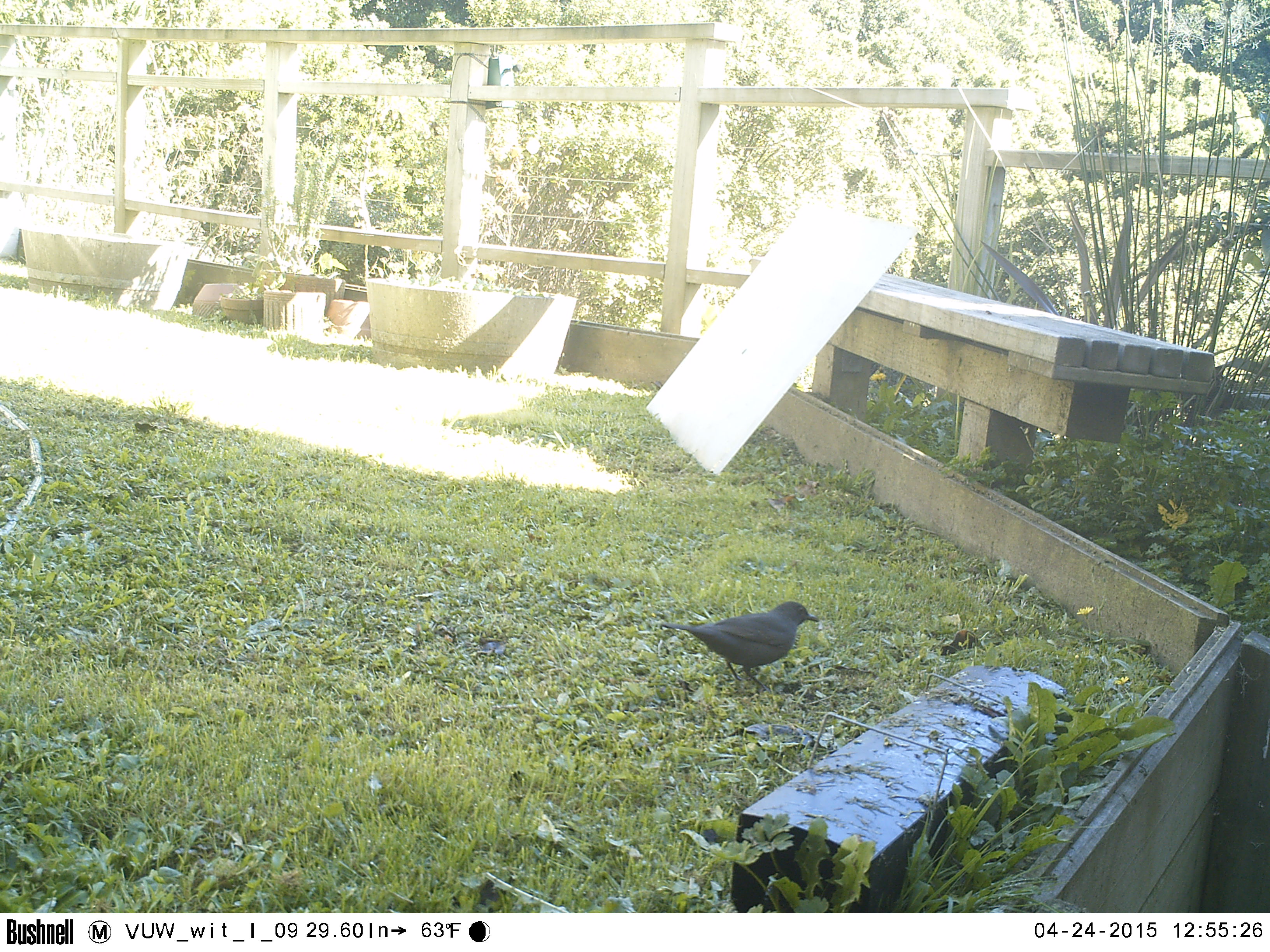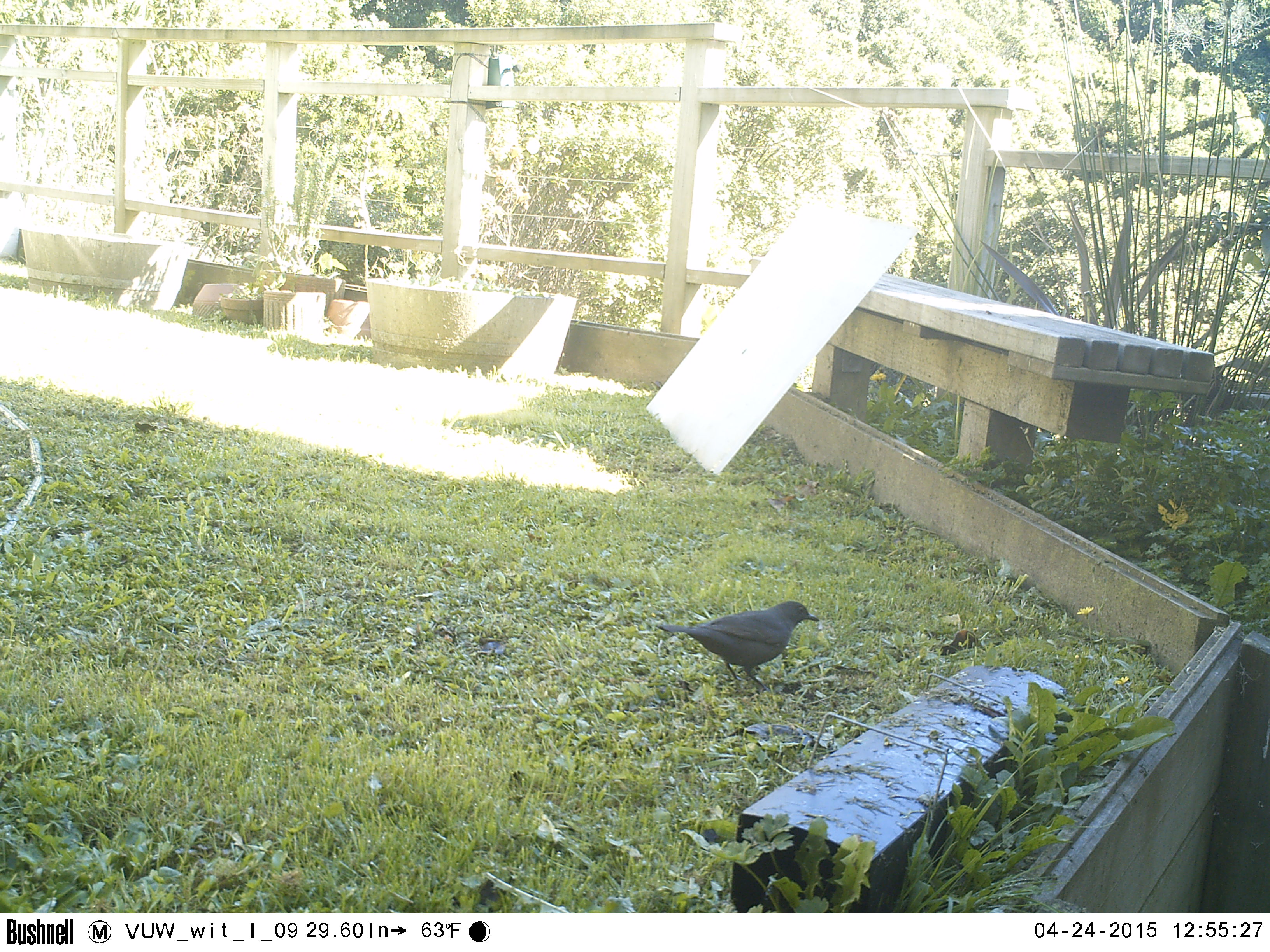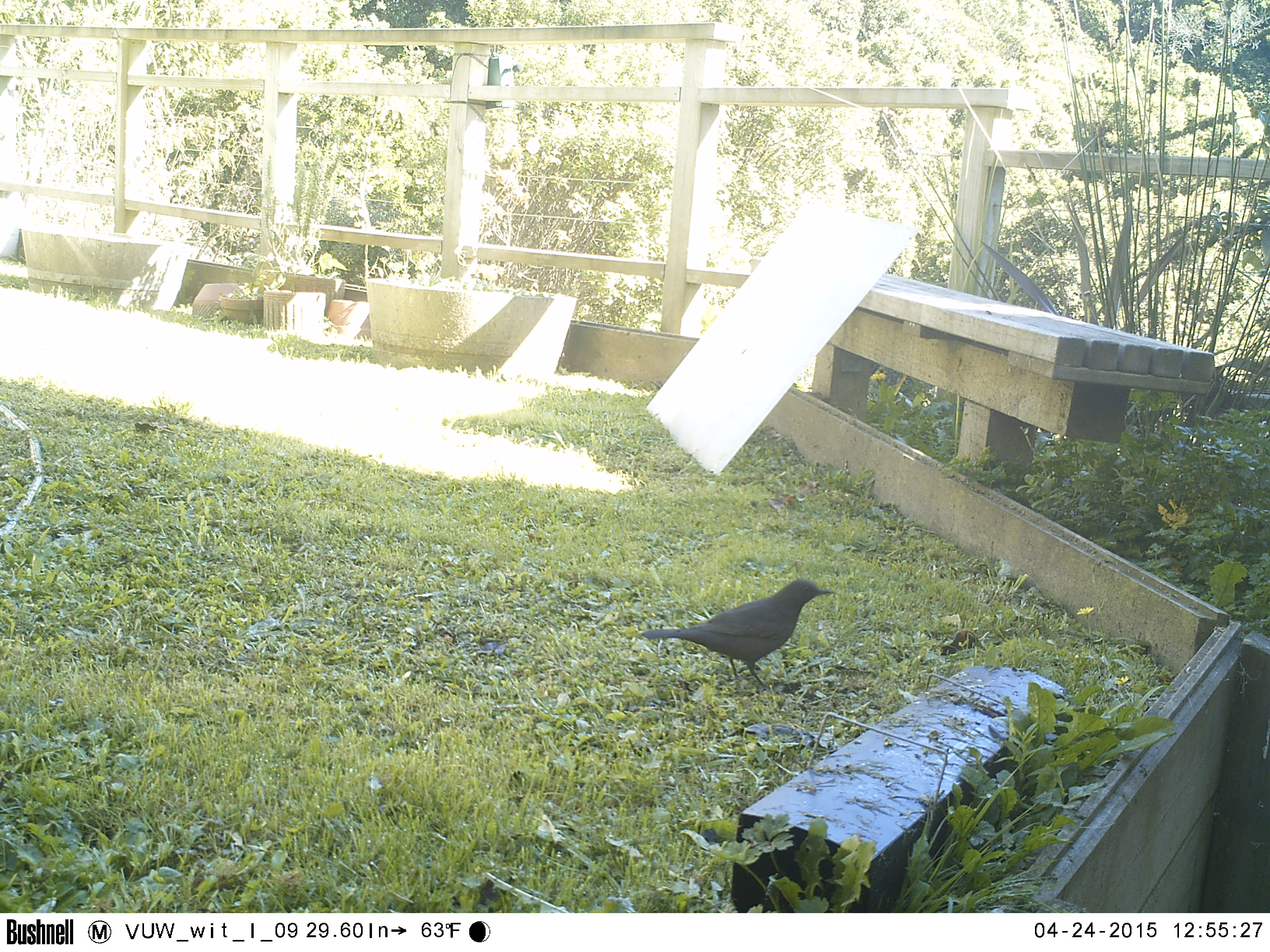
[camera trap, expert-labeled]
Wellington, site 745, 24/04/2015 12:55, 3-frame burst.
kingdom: Animalia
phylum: Chordata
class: Aves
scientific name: Aves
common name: bird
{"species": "bird (Aves)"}